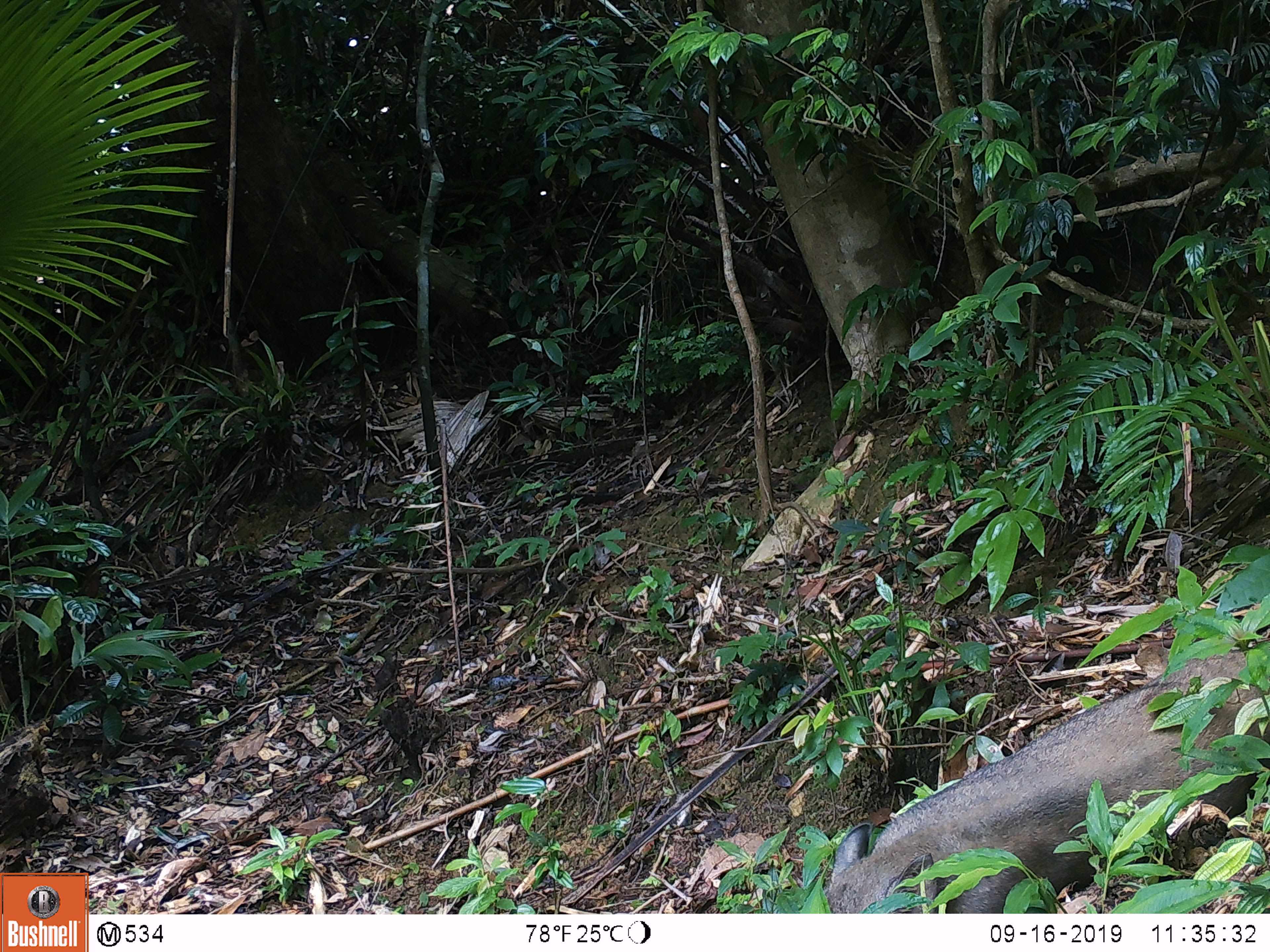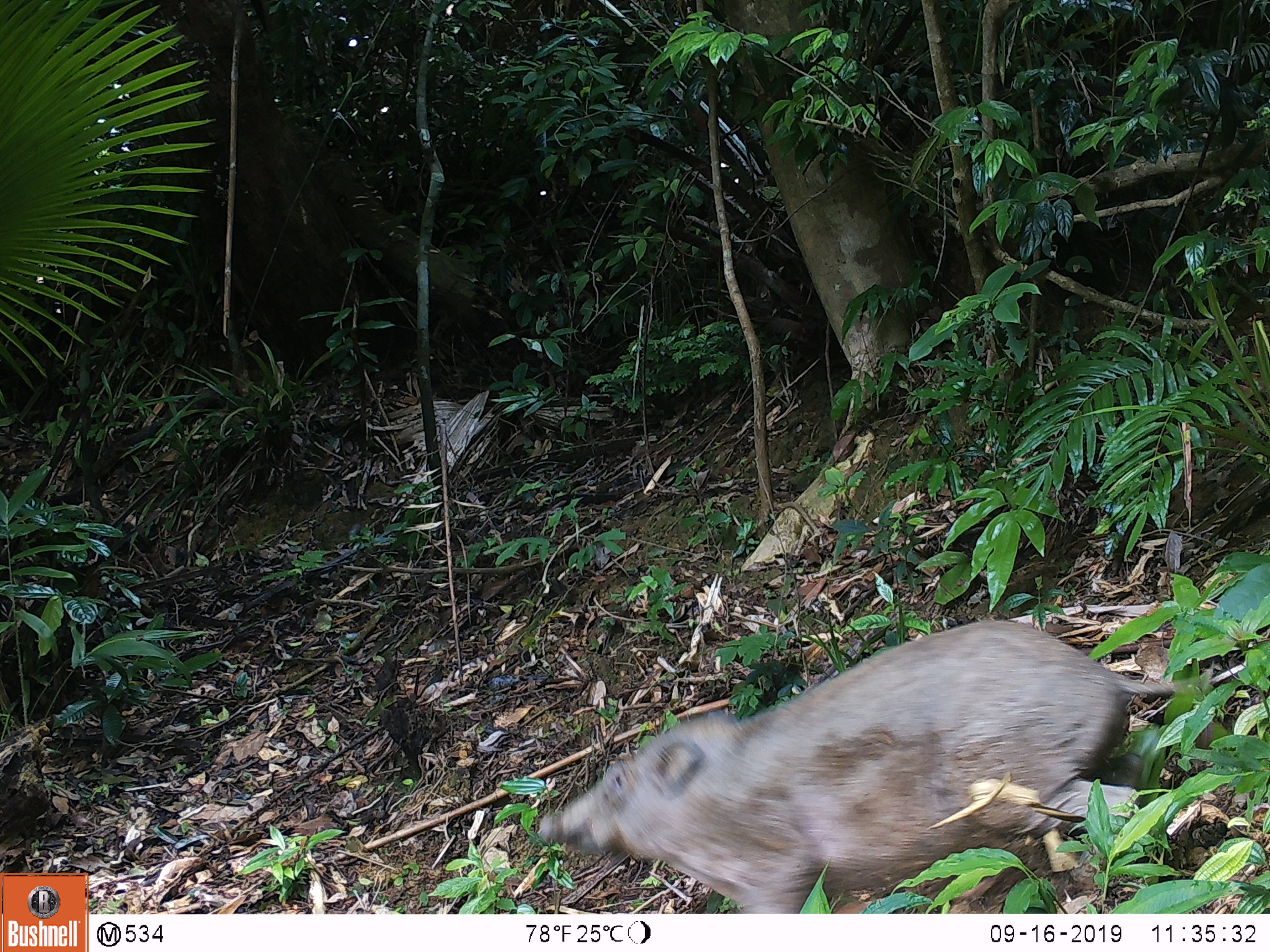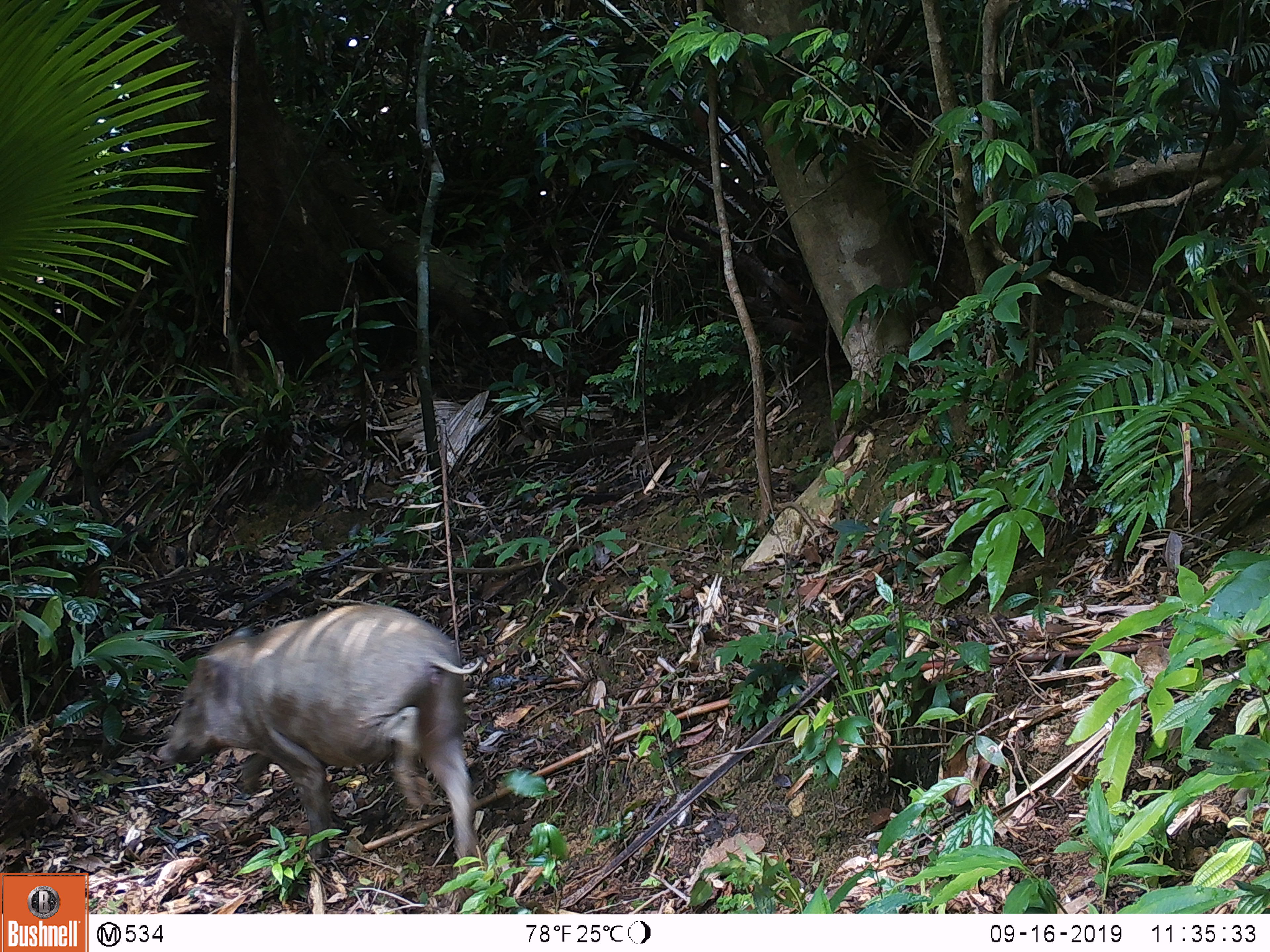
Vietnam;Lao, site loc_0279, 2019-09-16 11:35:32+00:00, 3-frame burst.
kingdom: Animalia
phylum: Chordata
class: Mammalia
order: Artiodactyla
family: Suidae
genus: Sus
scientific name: Sus scrofa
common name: eurasian wild pig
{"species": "eurasian wild pig (Sus scrofa)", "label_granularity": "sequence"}